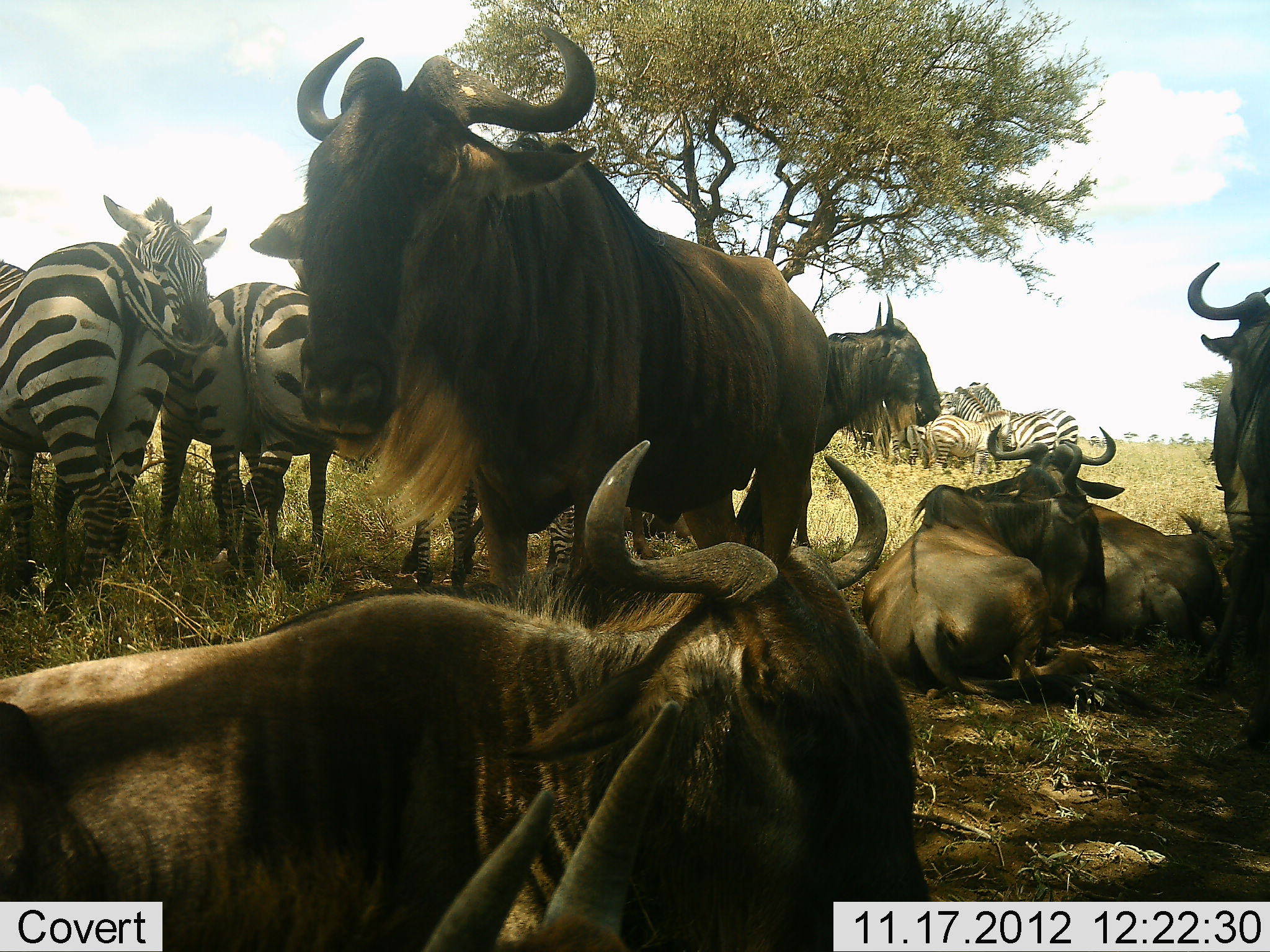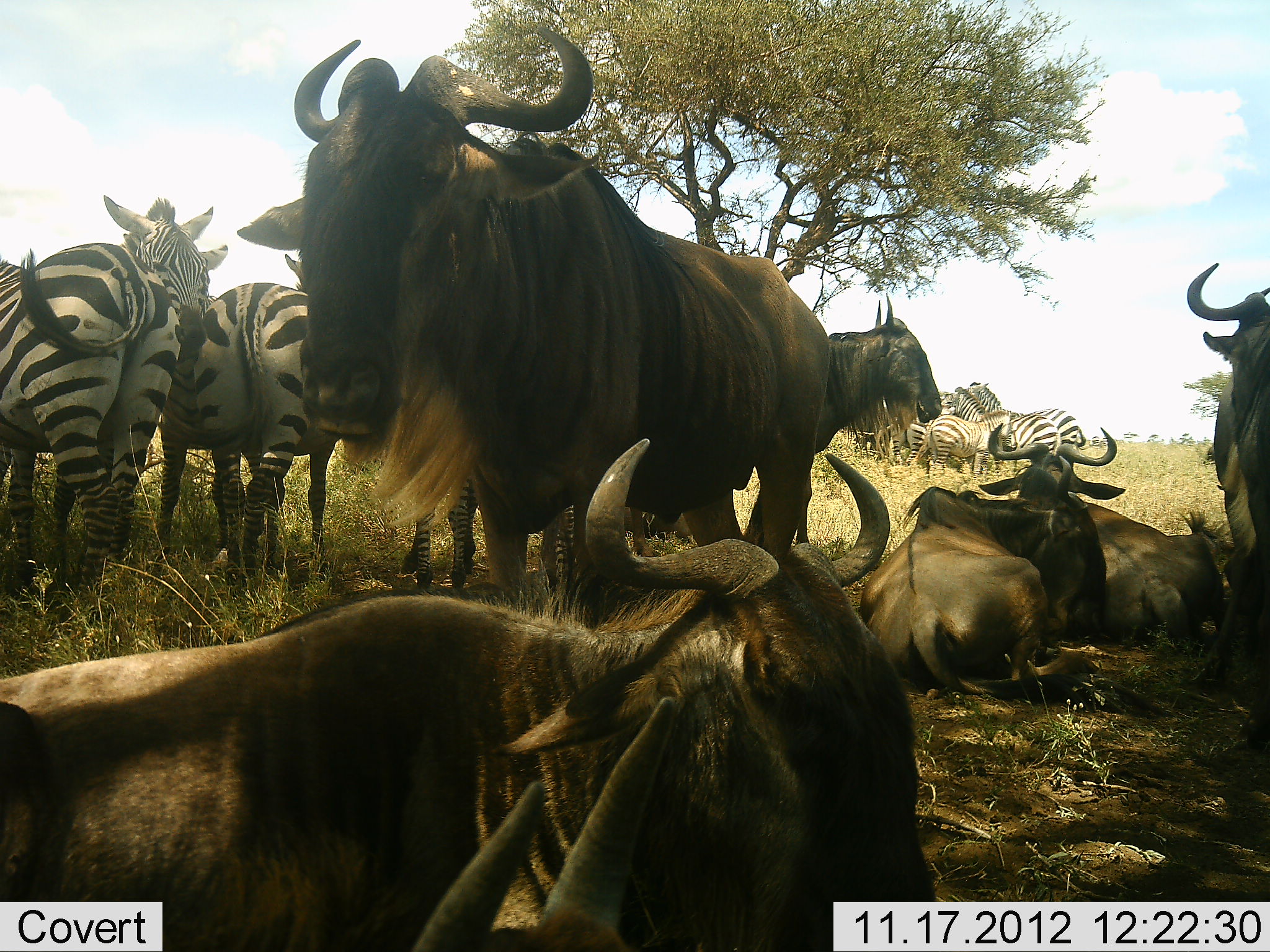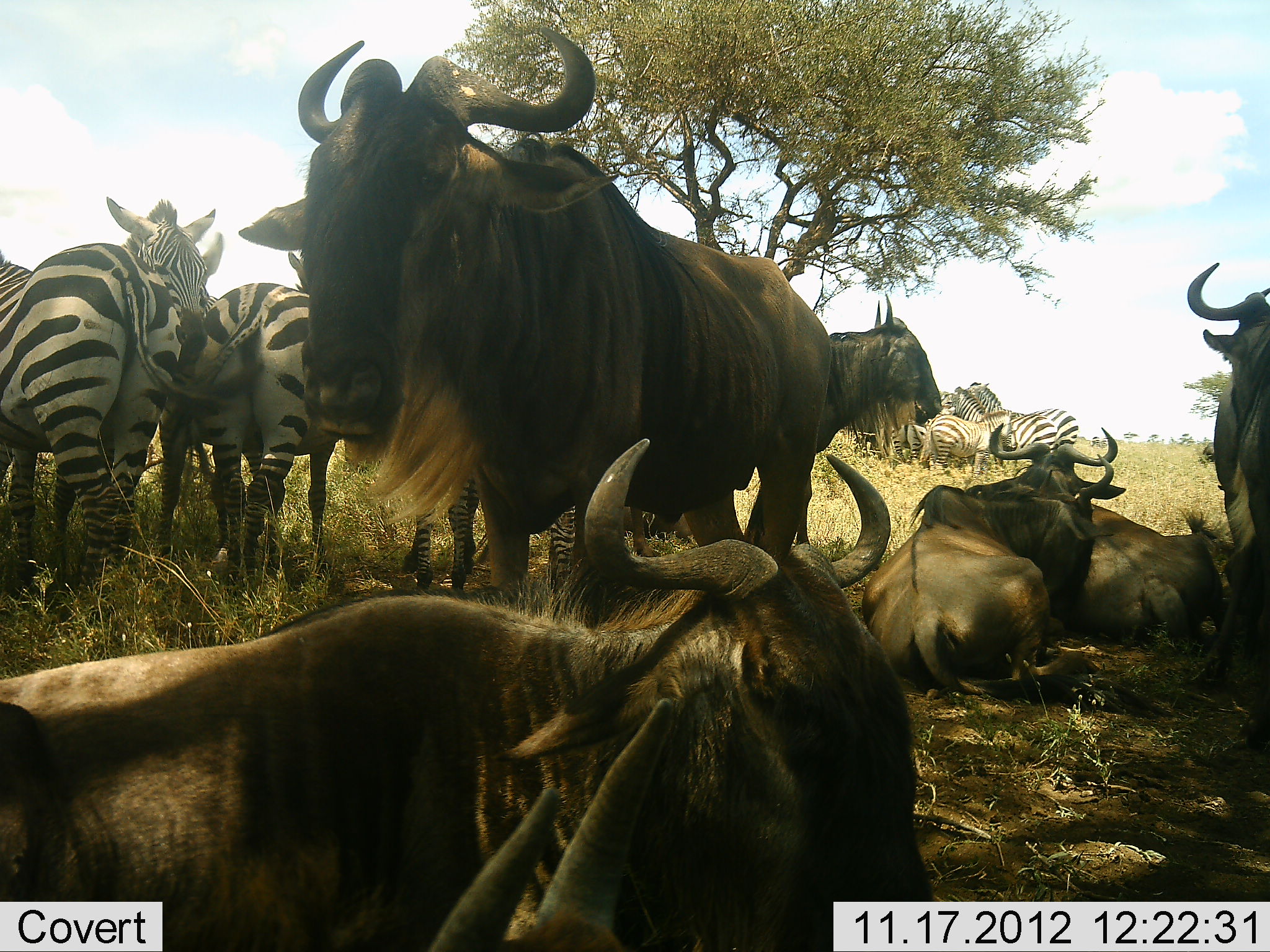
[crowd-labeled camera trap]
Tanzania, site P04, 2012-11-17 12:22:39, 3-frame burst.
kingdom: Animalia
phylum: Chordata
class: Mammalia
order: Artiodactyla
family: Bovidae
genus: Connochaetes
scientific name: Connochaetes taurinus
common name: blue wildebeest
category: wildebeest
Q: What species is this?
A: Wildebeest (blue wildebeest) (Connochaetes taurinus).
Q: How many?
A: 7.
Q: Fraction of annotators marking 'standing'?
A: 100%.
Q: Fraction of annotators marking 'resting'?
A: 100%.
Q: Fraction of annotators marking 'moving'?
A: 0%.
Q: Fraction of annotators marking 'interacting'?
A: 10%.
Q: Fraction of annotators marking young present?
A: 10%.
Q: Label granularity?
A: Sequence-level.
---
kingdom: Animalia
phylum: Chordata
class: Mammalia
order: Perissodactyla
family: Equidae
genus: Equus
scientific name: Equus quagga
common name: plains zebra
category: zebra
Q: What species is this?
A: Zebra (plains zebra) (Equus quagga).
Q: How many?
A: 7.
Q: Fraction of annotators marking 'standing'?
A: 100%.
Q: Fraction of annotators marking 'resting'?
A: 10%.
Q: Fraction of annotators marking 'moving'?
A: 0%.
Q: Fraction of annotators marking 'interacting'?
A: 30%.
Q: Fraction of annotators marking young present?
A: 0%.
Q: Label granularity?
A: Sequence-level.